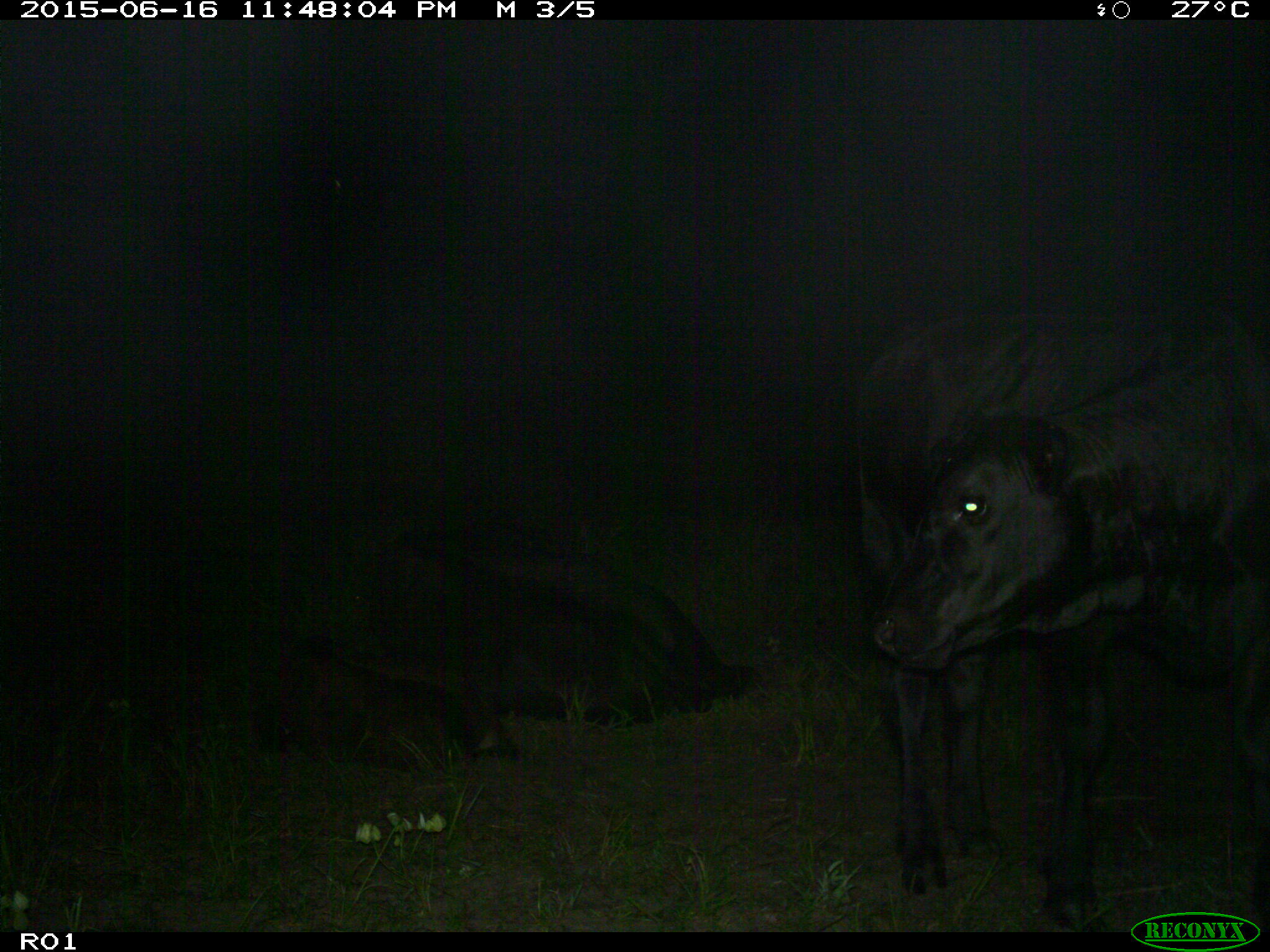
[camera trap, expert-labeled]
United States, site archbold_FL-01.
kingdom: Animalia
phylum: Chordata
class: Mammalia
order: Artiodactyla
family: Bovidae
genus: Bos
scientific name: Bos taurus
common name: domestic cow